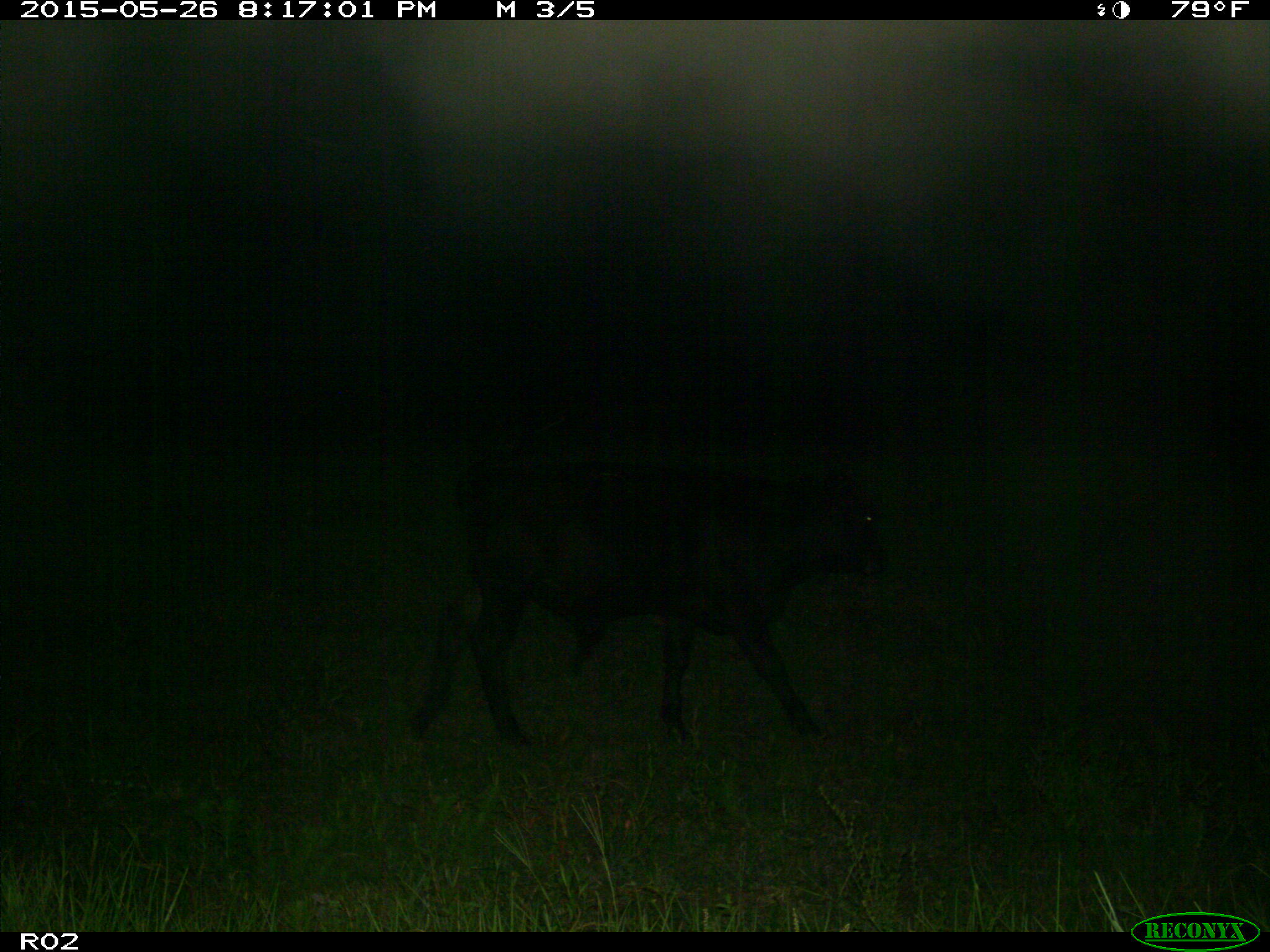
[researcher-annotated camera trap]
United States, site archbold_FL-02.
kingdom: Animalia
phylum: Chordata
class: Mammalia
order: Artiodactyla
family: Bovidae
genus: Bos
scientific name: Bos taurus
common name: domestic cow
Bos taurus (domestic cow).